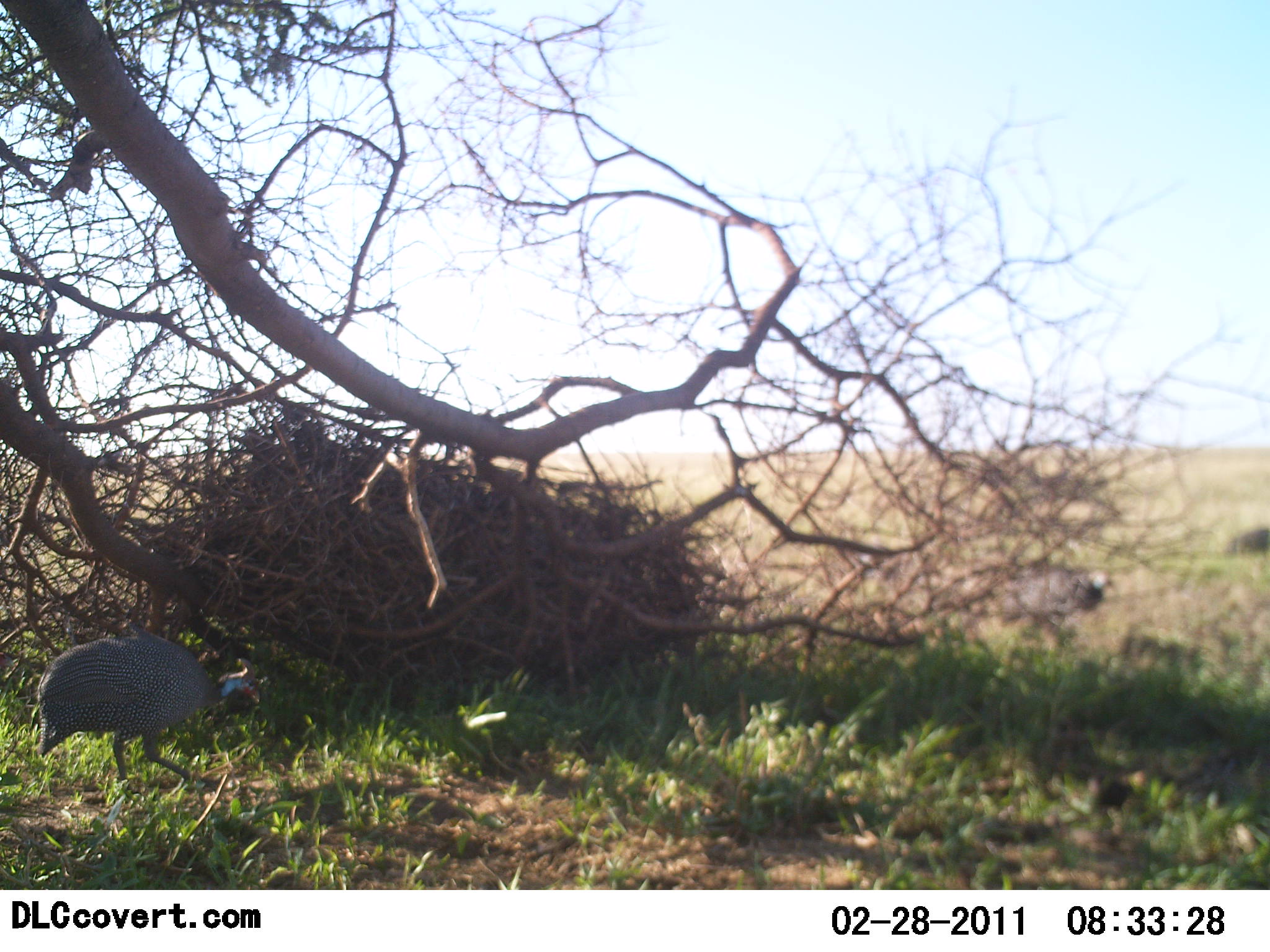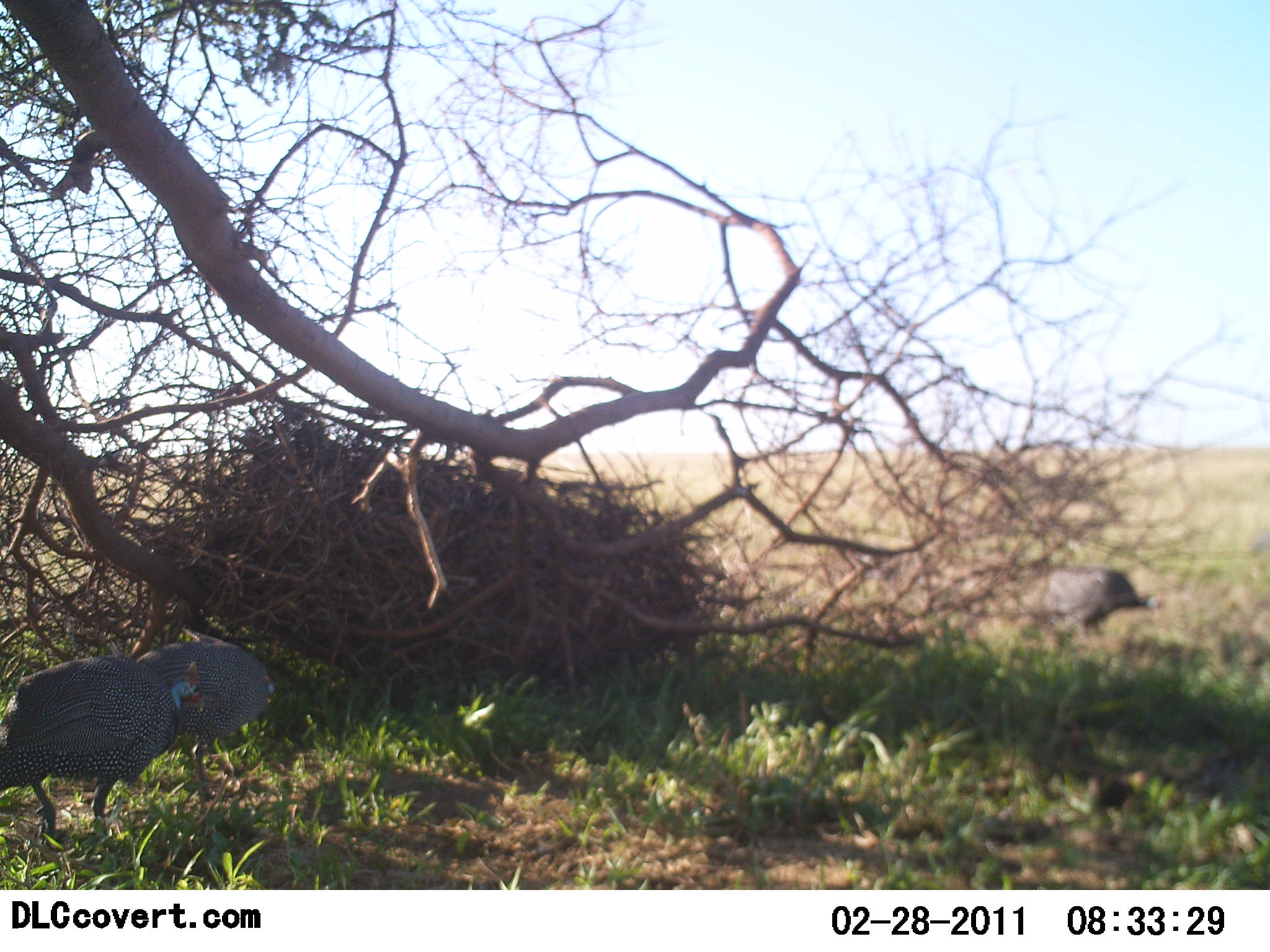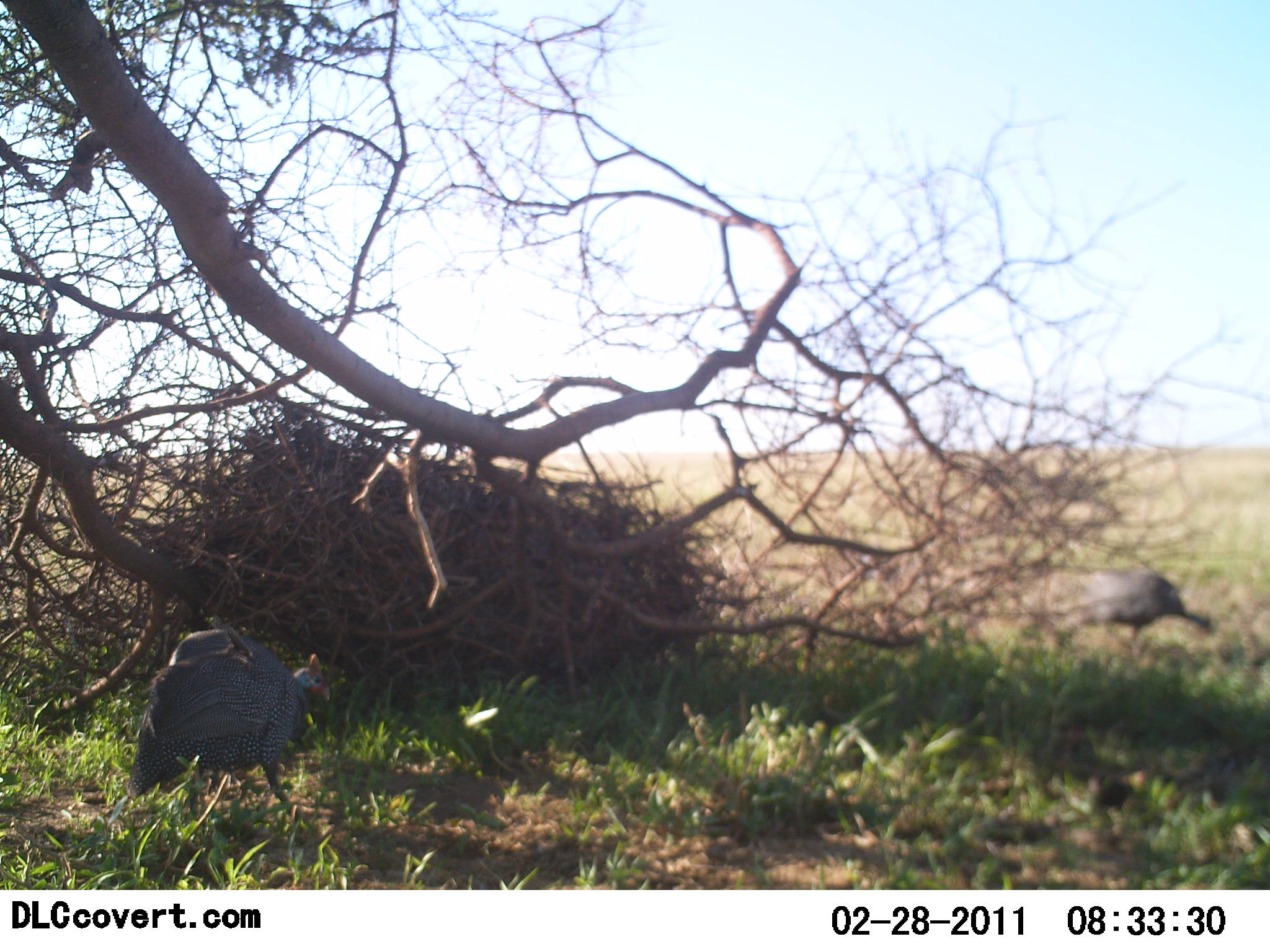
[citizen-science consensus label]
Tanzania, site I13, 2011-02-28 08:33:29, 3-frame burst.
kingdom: Animalia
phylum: Chordata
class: Aves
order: Galliformes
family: Numididae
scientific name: Numididae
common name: guinea fowl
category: guineafowl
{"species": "guineafowl (guinea fowl) (Numididae)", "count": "3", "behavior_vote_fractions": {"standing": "13%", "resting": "0%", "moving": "93%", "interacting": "0%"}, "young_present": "0%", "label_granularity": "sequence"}